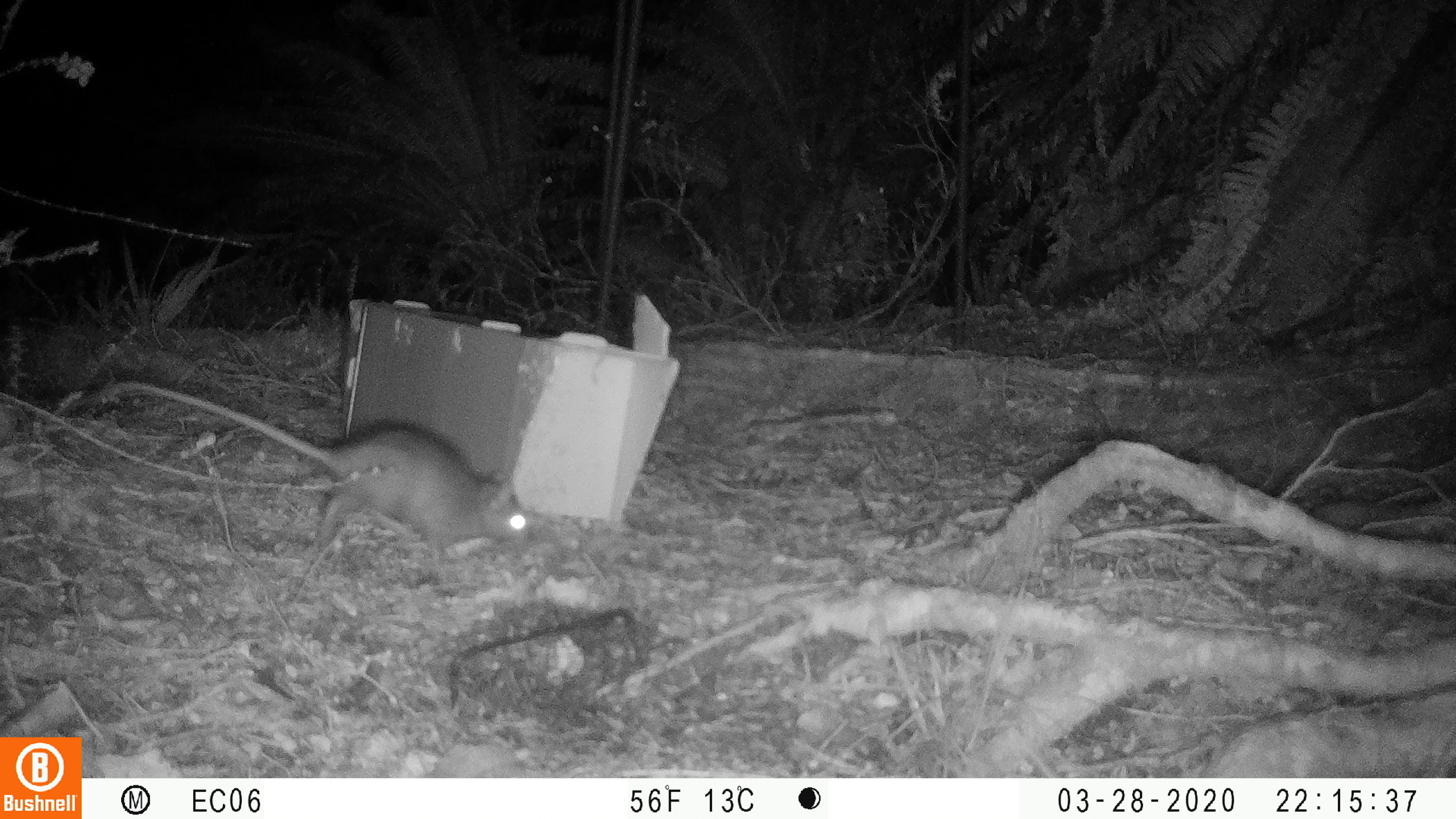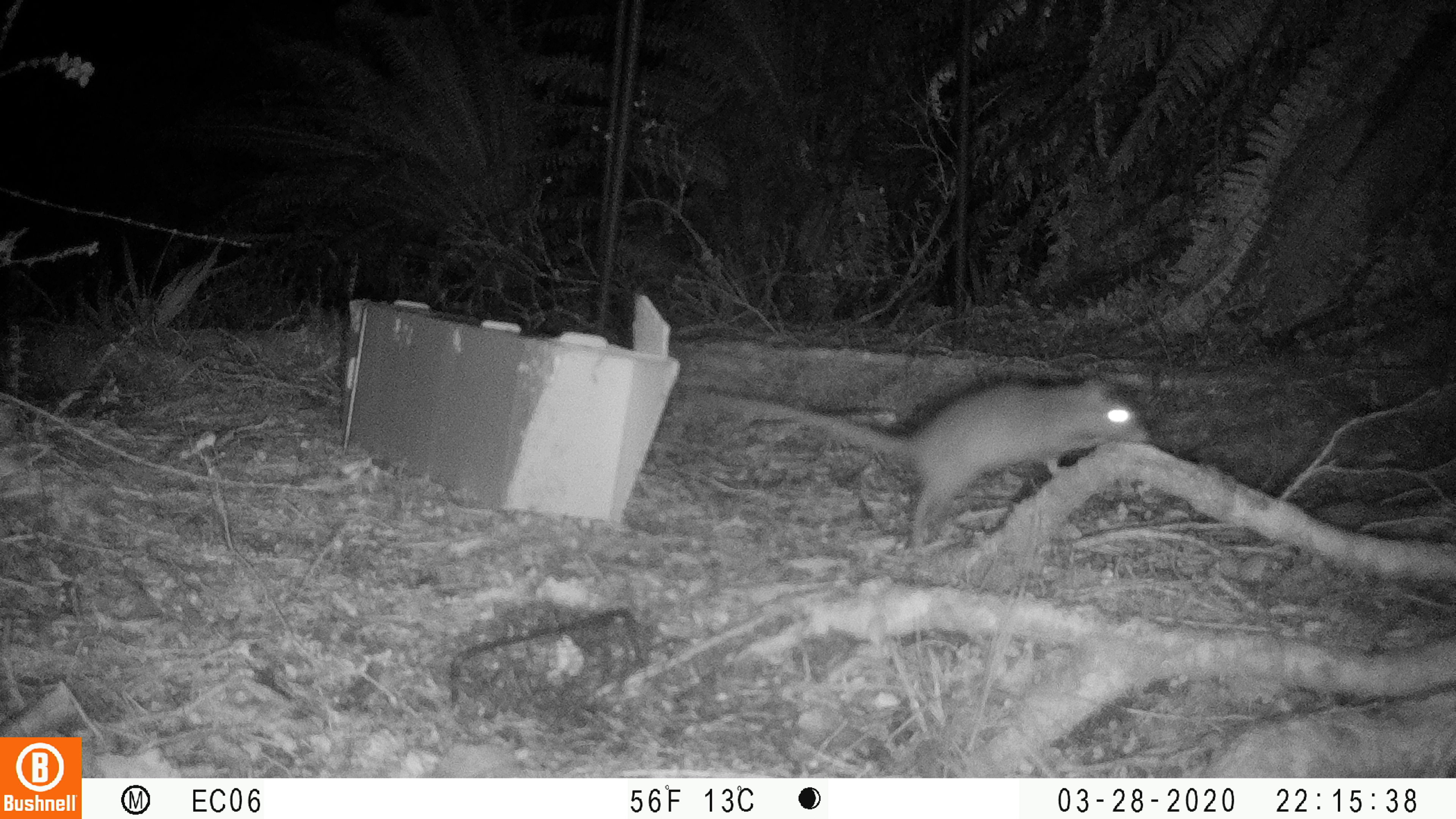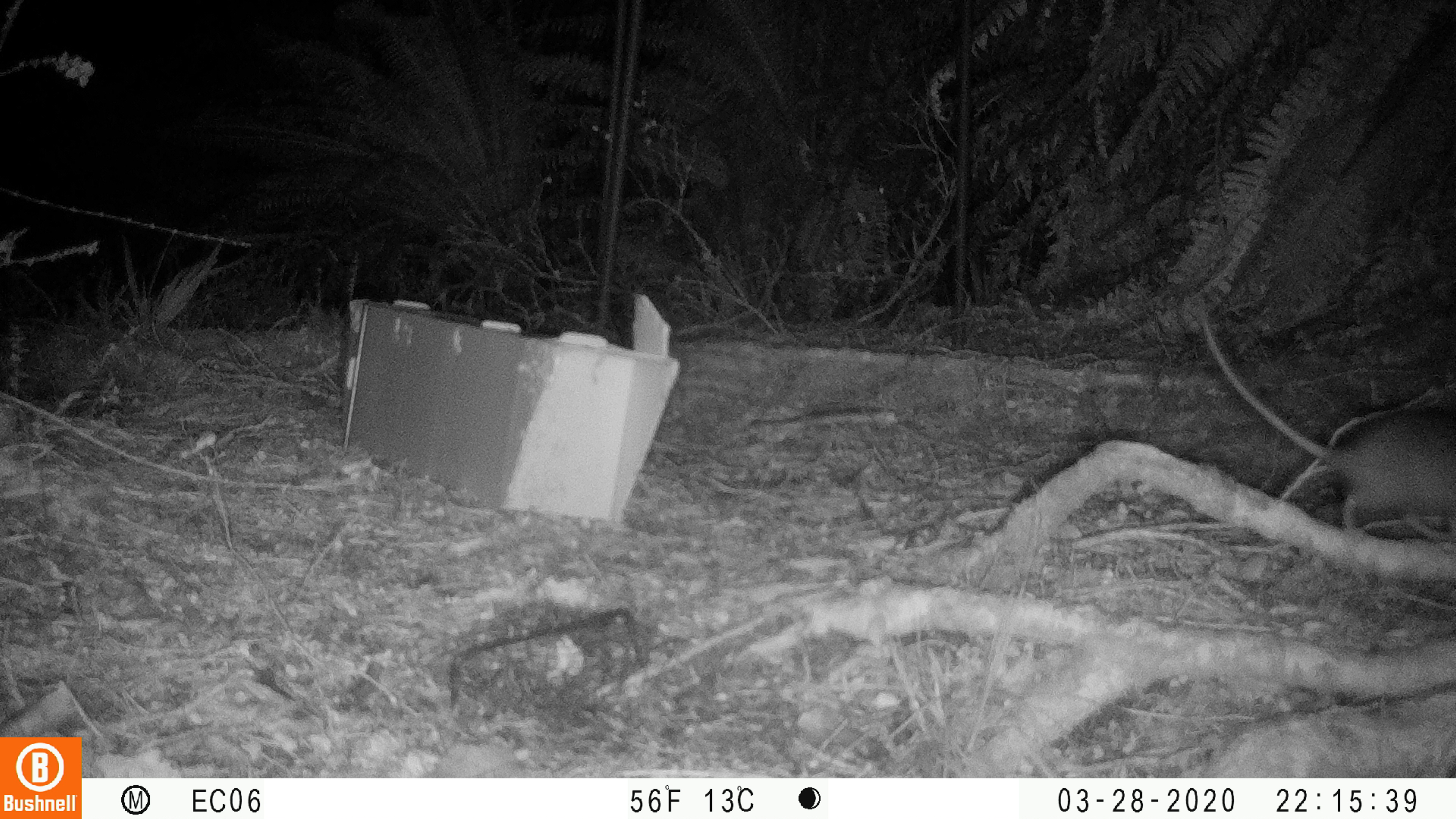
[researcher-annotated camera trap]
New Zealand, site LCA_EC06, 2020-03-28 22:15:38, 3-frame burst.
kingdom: Animalia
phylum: Chordata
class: Mammalia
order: Rodentia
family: Muridae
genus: Rattus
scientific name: Rattus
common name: rat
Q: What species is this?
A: Rat (Rattus).